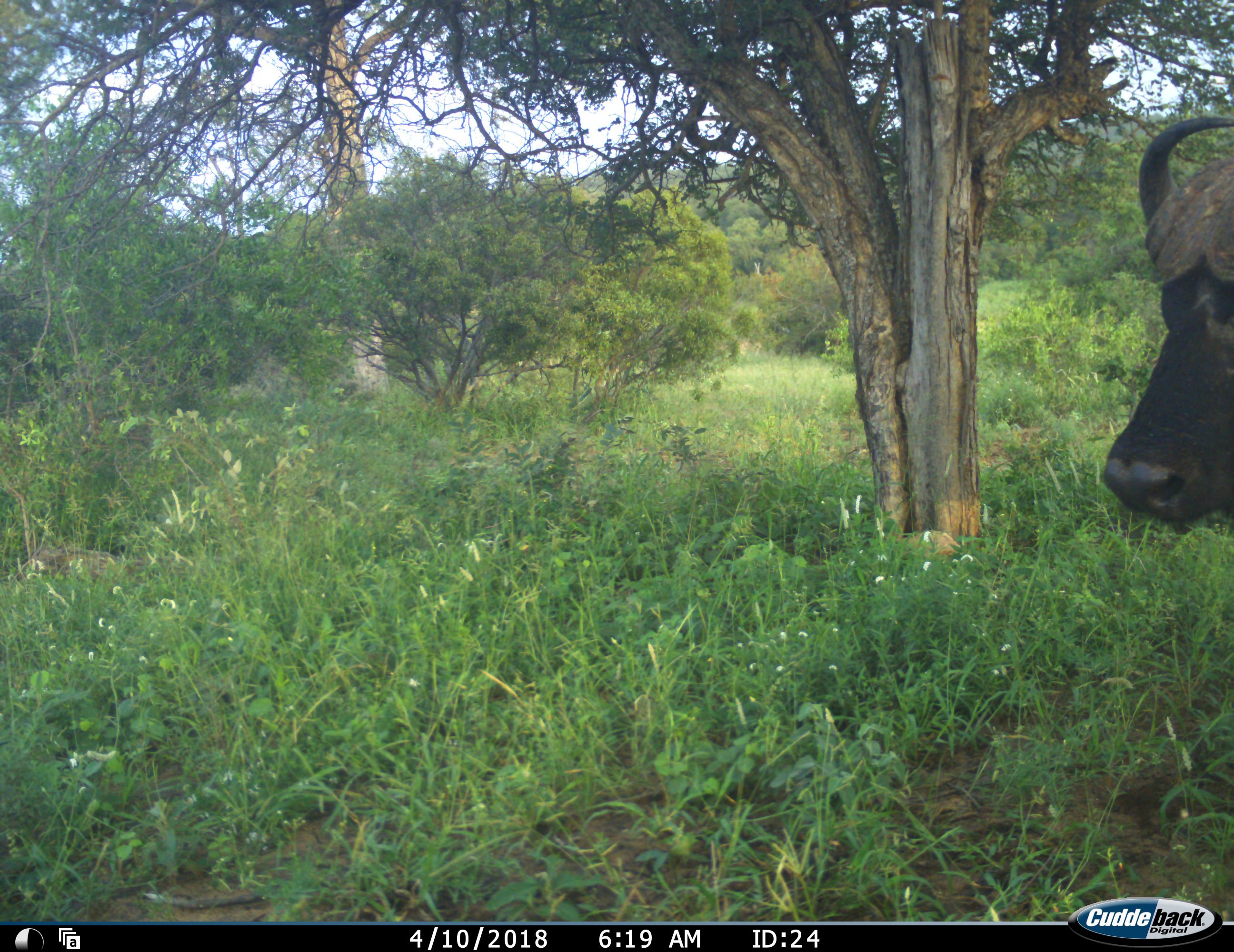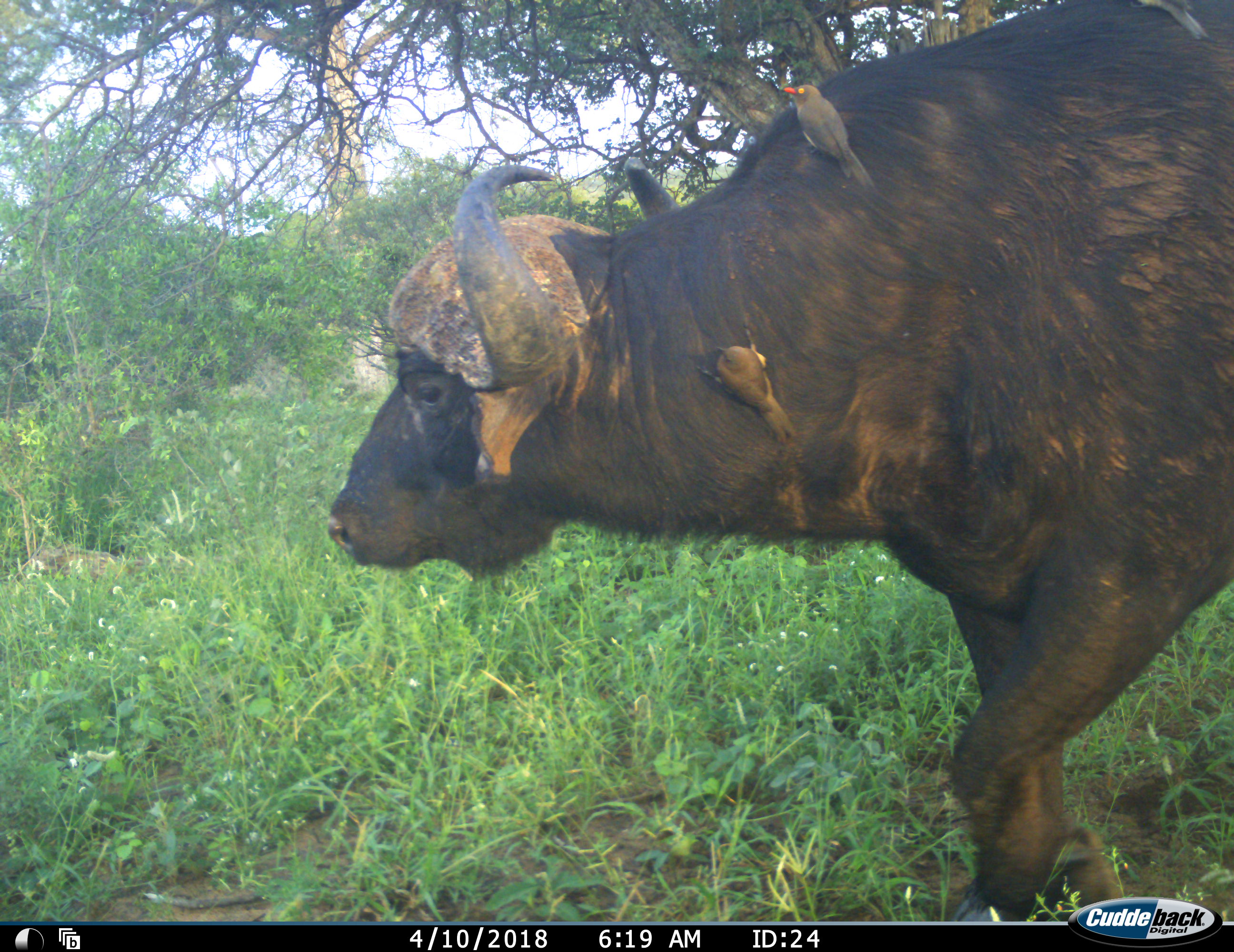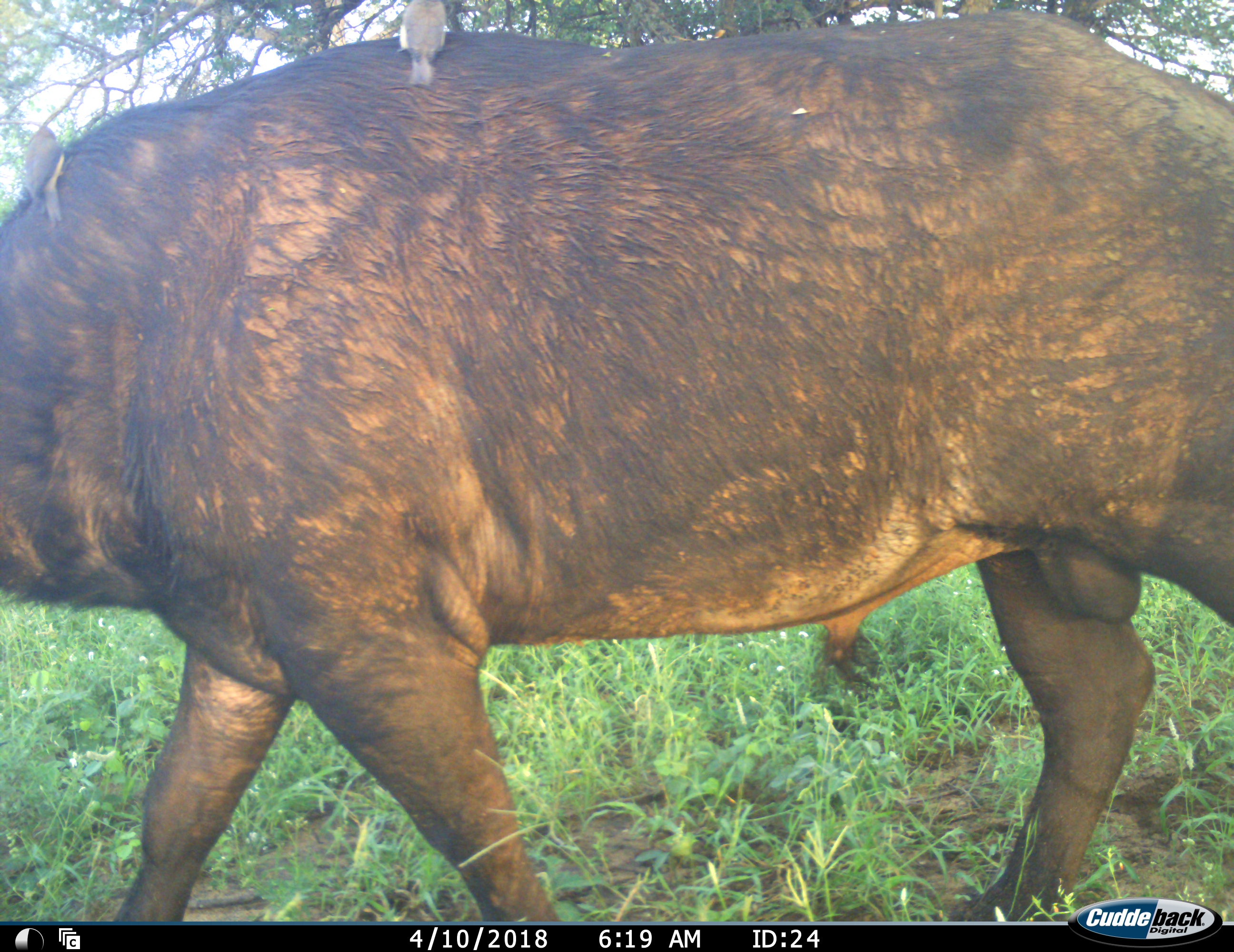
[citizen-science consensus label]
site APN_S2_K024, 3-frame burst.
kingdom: Animalia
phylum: Chordata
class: Aves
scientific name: Aves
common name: bird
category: birdother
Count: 2.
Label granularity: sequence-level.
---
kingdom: Animalia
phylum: Chordata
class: Mammalia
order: Artiodactyla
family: Bovidae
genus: Syncerus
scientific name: Syncerus caffer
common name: african buffalo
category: buffalo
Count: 1.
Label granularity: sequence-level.